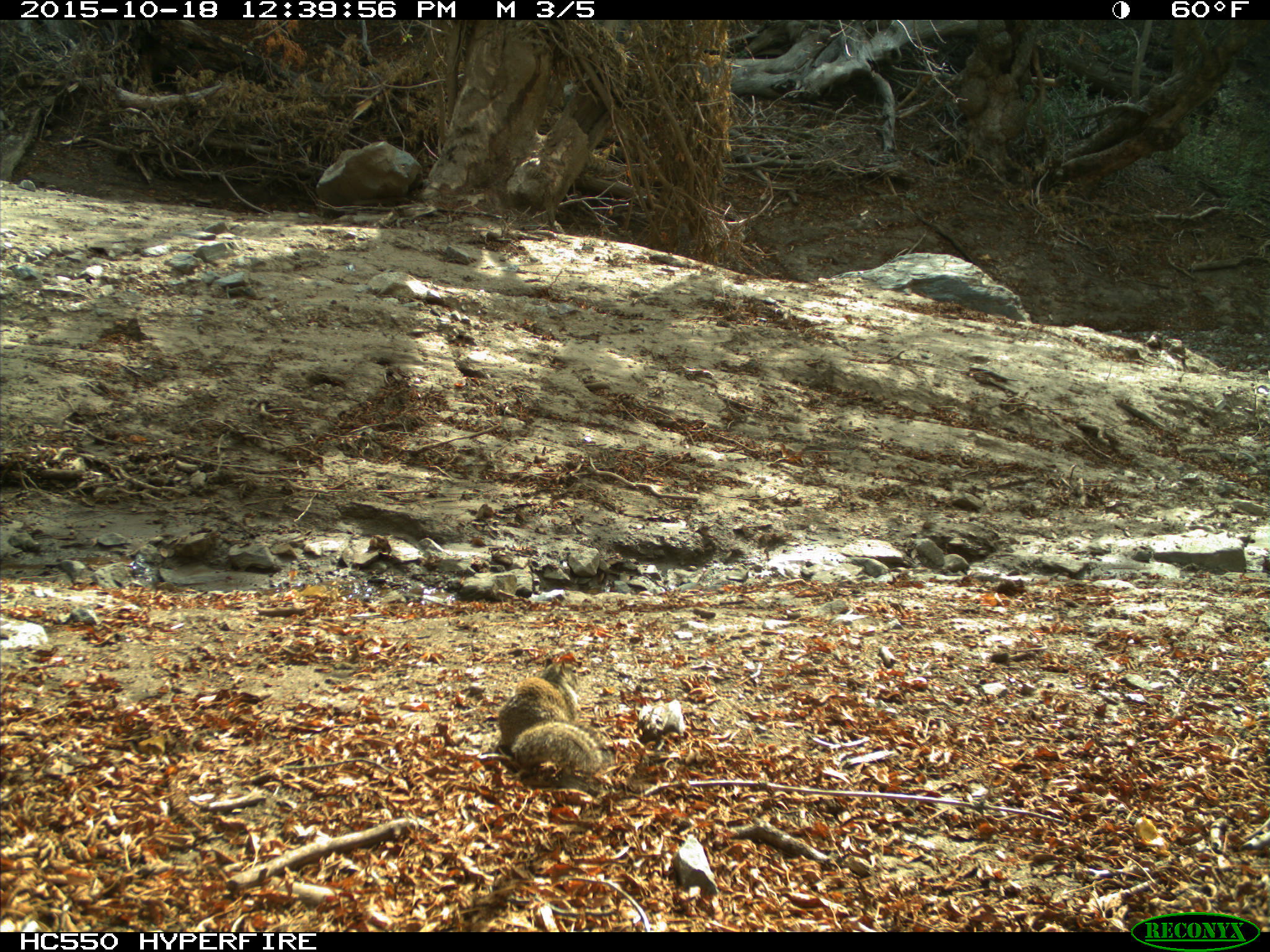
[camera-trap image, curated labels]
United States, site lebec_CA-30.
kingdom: Animalia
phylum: Chordata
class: Mammalia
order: Rodentia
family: Sciuridae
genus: Otospermophilus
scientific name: Otospermophilus beecheyi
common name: california ground squirrel